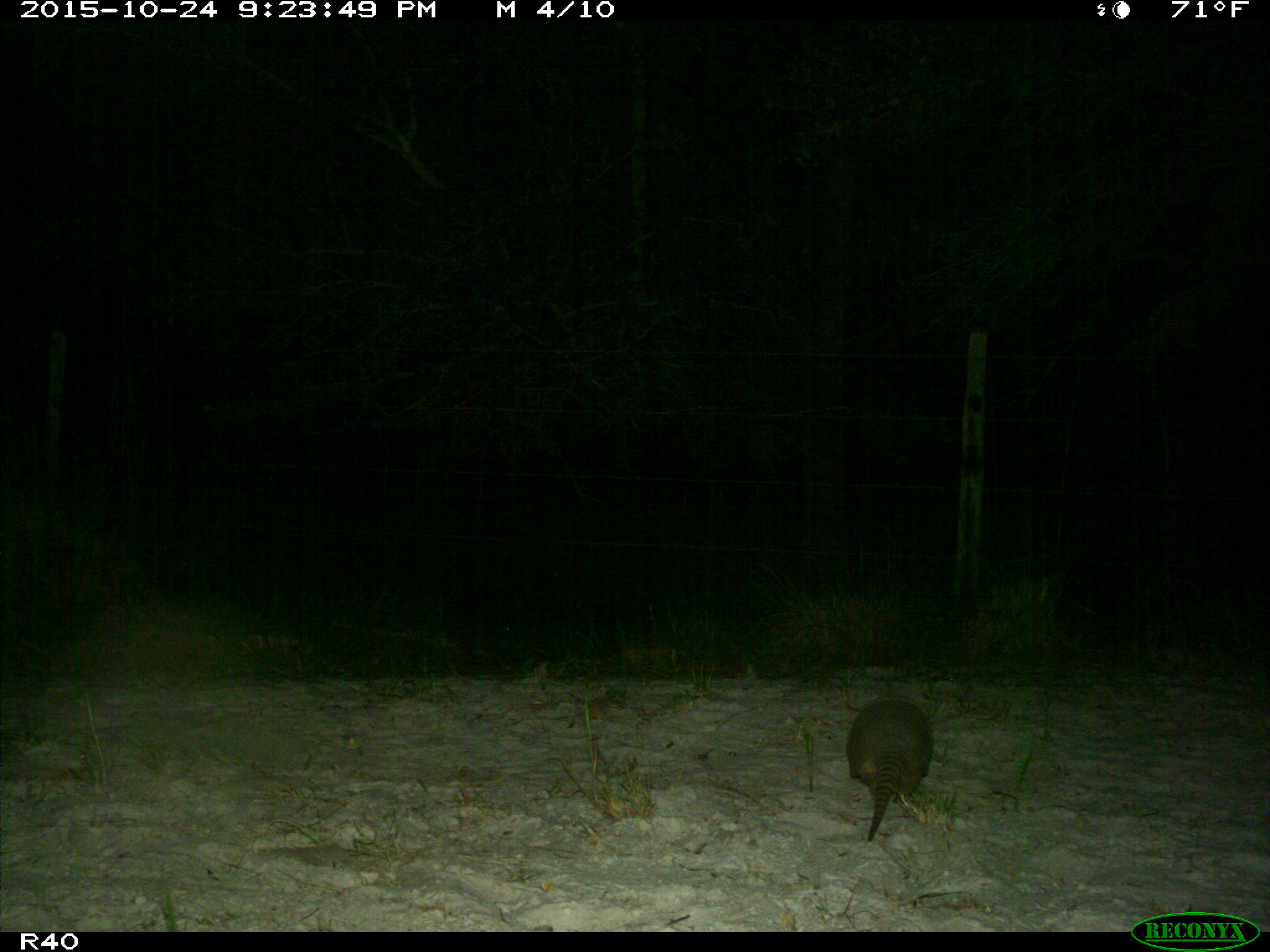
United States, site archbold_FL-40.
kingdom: Animalia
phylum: Chordata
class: Mammalia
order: Cingulata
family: Dasypodidae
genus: Dasypus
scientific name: Dasypus novemcinctus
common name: nine-banded armadillo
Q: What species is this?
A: Dasypus novemcinctus (nine-banded armadillo).